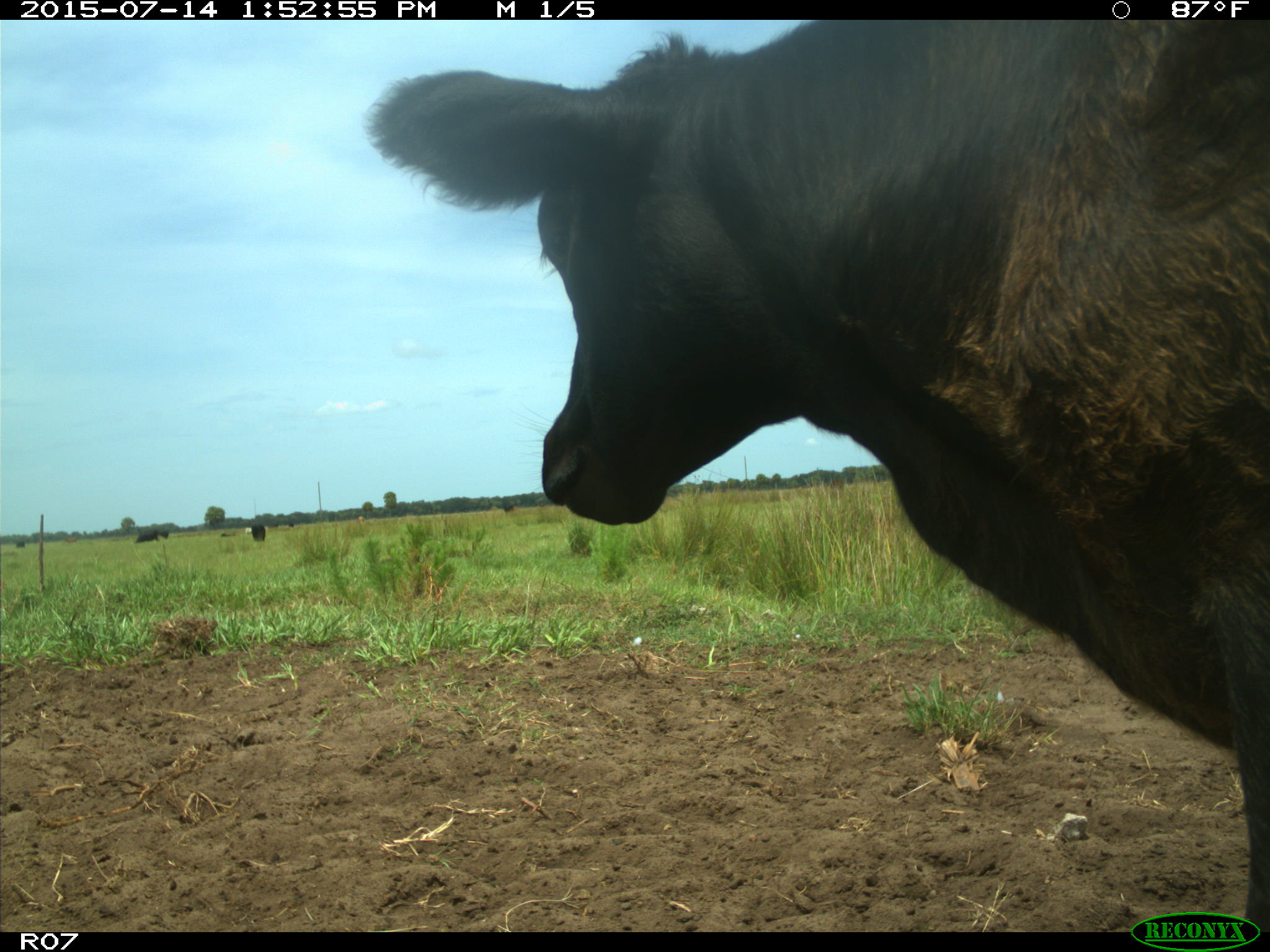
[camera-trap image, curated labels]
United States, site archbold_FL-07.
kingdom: Animalia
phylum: Chordata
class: Mammalia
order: Artiodactyla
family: Bovidae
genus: Bos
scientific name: Bos taurus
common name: domestic cow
Bos taurus (domestic cow).